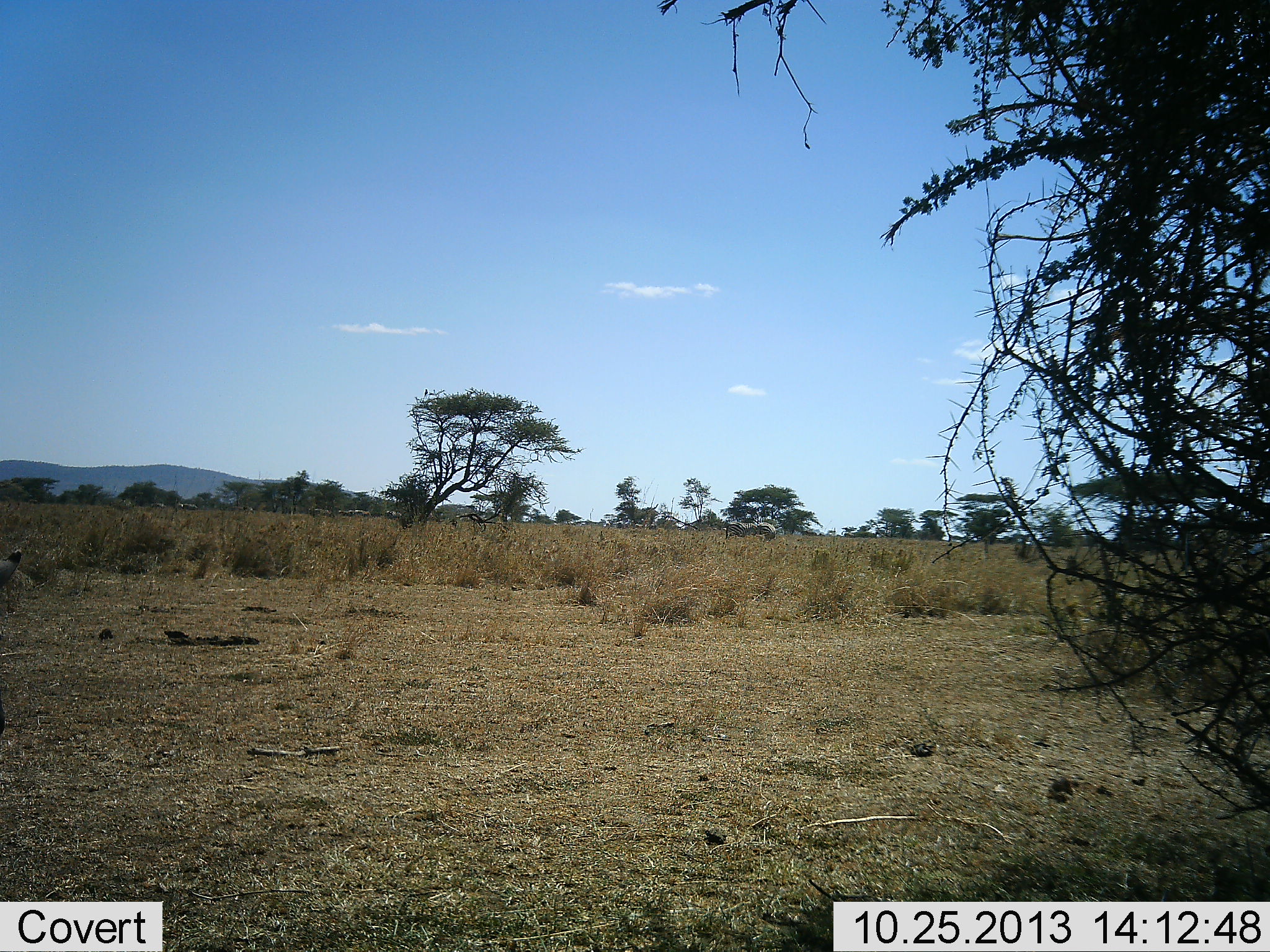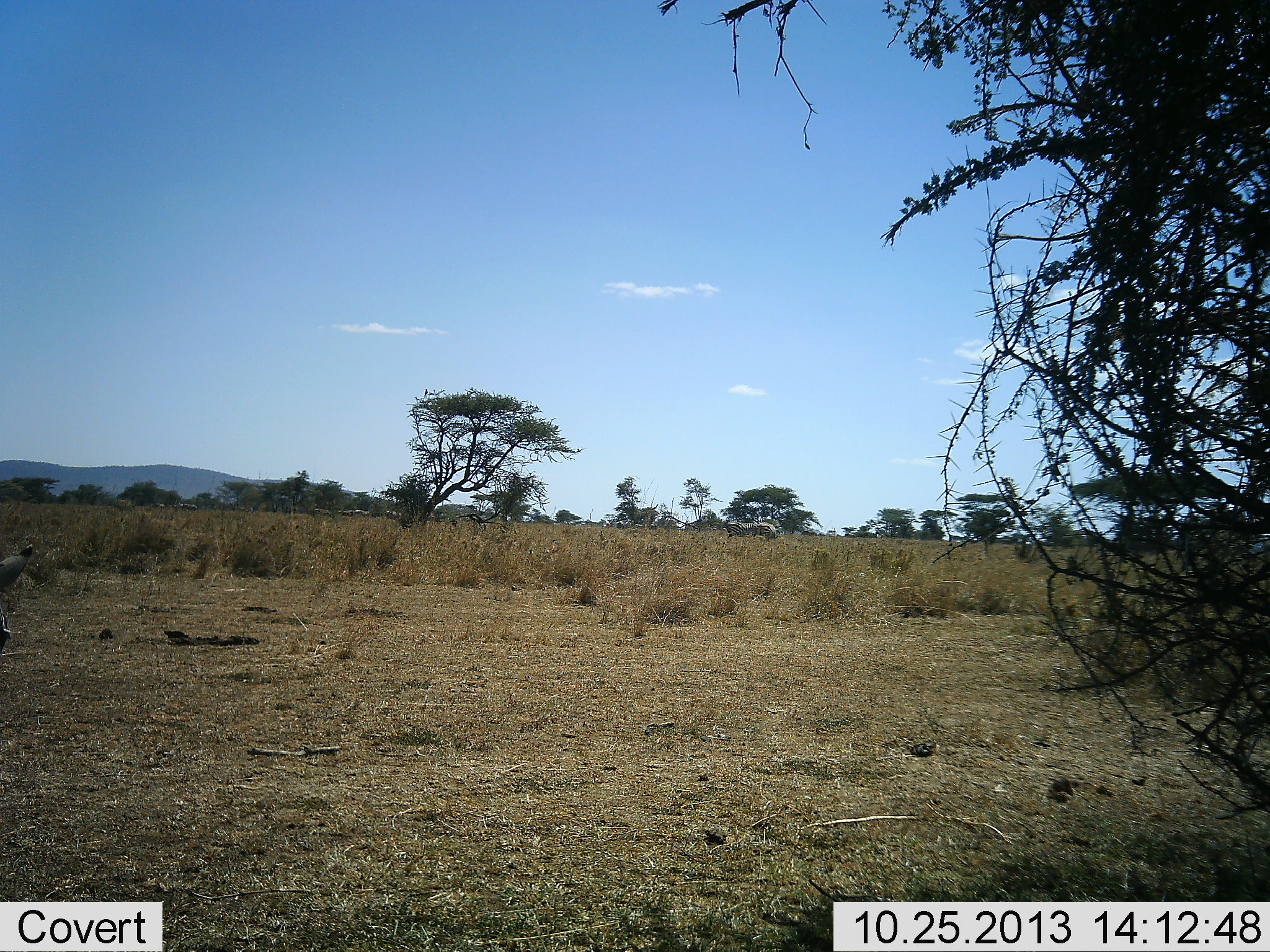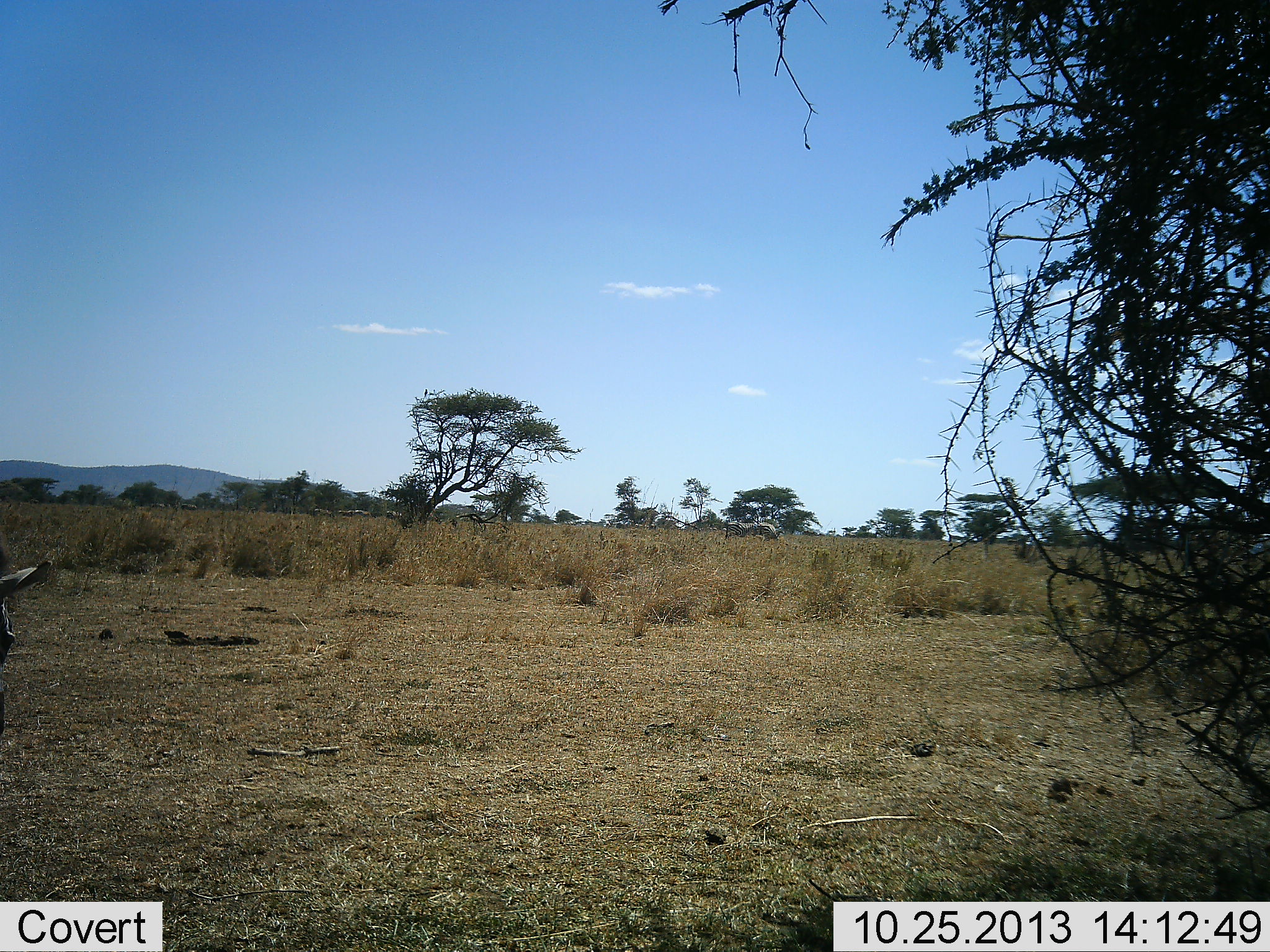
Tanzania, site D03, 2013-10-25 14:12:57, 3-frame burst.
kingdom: Animalia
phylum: Chordata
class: Mammalia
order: Perissodactyla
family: Equidae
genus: Equus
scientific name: Equus quagga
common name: plains zebra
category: zebra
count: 1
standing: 80%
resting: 20%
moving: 20%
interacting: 0%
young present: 0%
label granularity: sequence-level